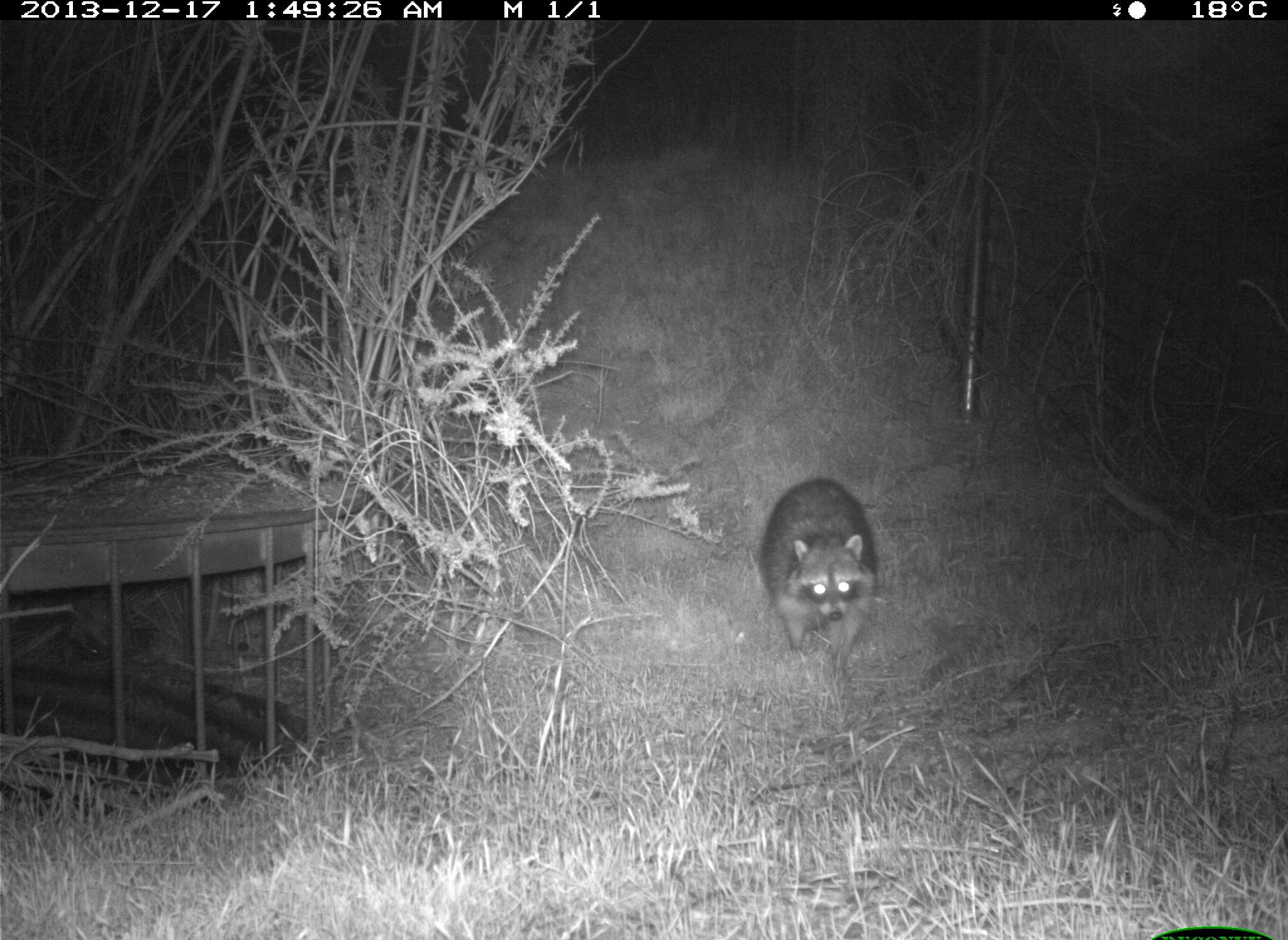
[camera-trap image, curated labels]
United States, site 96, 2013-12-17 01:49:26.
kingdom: Animalia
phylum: Chordata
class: Mammalia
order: Carnivora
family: Procyonidae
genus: Procyon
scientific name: Procyon lotor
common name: raccoon